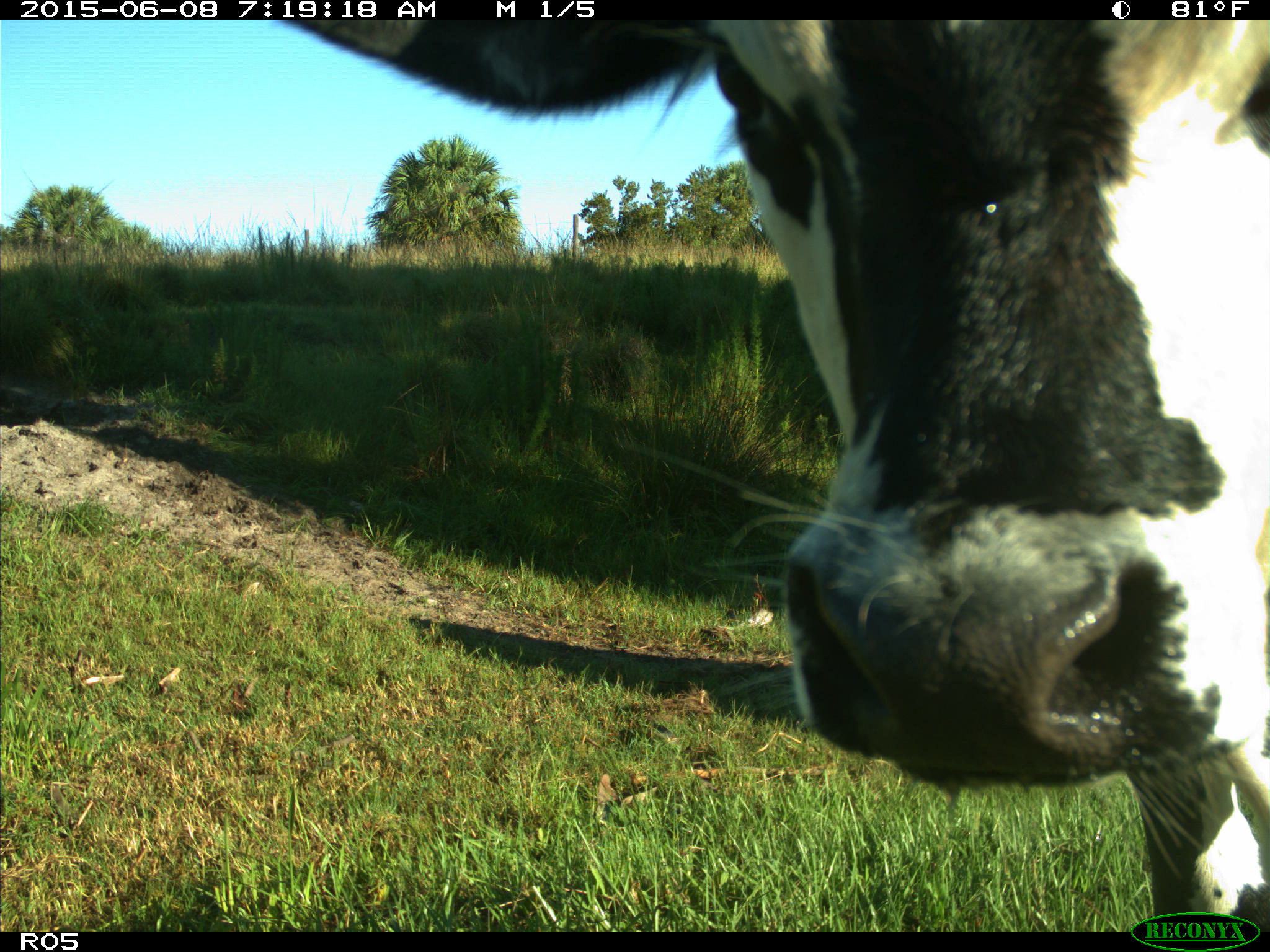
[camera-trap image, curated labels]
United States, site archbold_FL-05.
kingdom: Animalia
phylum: Chordata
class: Mammalia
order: Artiodactyla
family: Bovidae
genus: Bos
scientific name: Bos taurus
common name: domestic cow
Bos taurus (domestic cow).